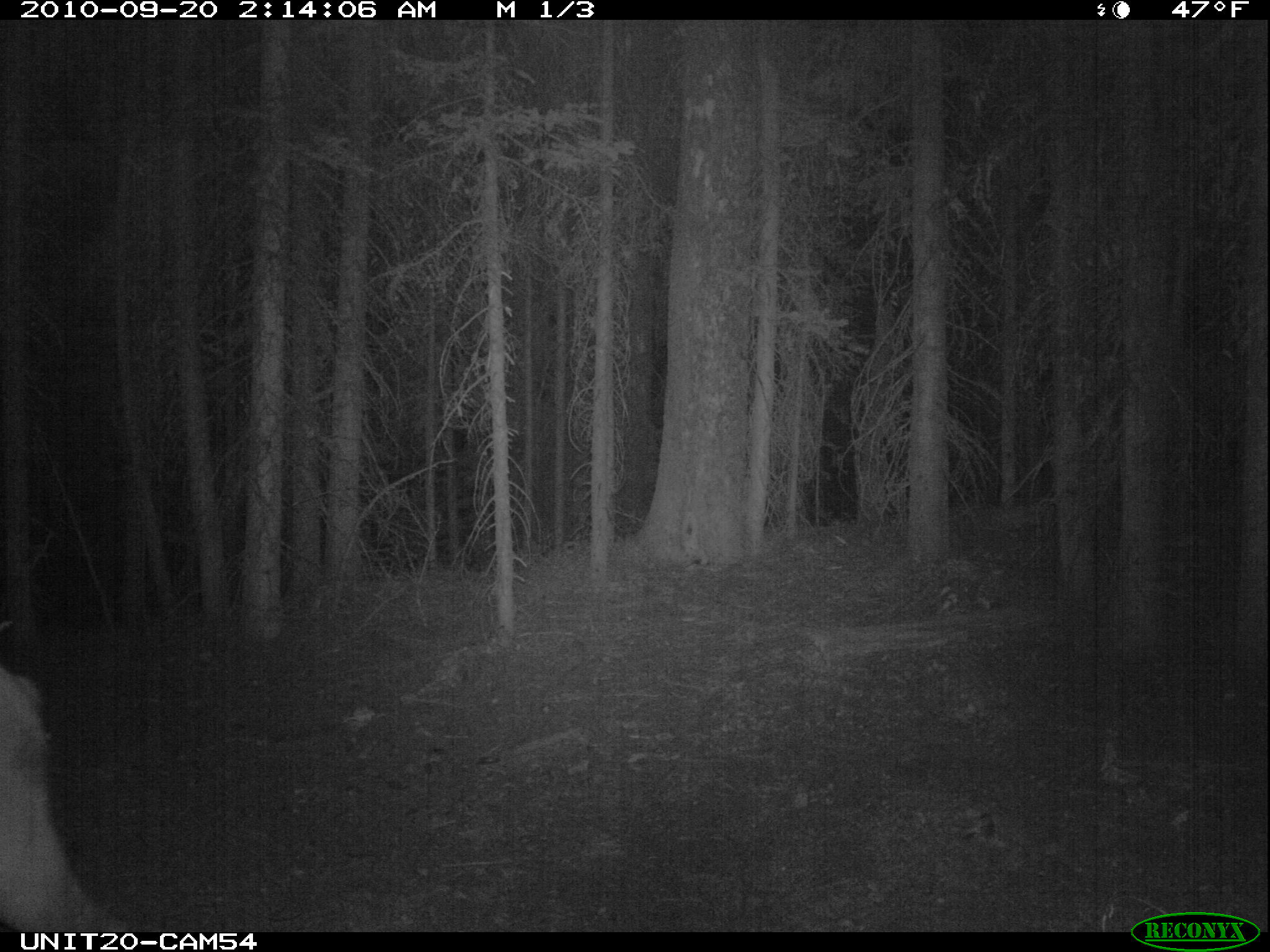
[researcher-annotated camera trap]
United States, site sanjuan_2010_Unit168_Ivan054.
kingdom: Animalia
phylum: Chordata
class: Mammalia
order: Artiodactyla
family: Cervidae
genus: Cervus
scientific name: Cervus elaphus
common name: red deer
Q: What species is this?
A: Cervus elaphus (red deer).